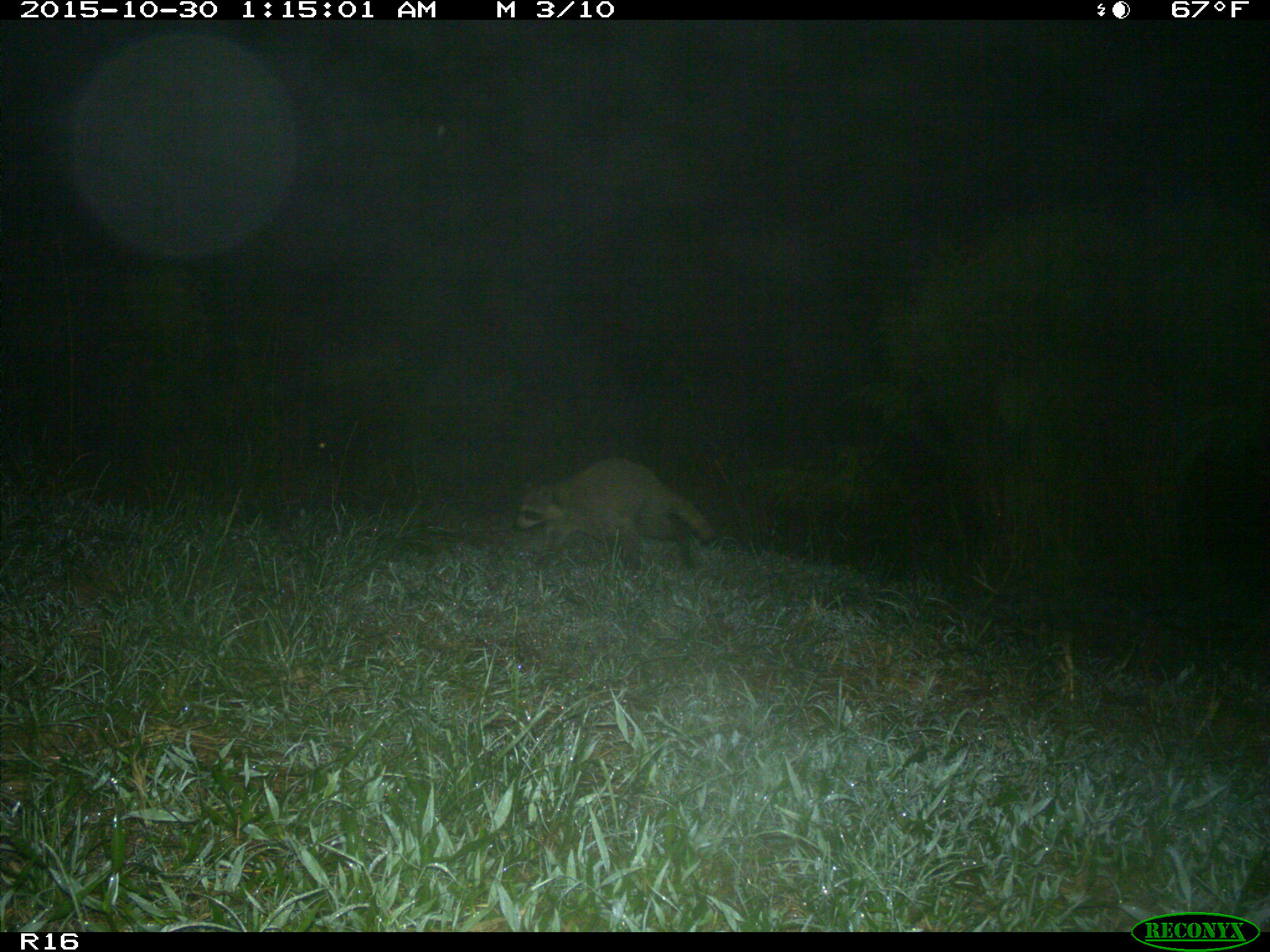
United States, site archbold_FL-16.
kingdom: Animalia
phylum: Chordata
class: Mammalia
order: Carnivora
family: Procyonidae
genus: Procyon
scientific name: Procyon lotor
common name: common raccoon